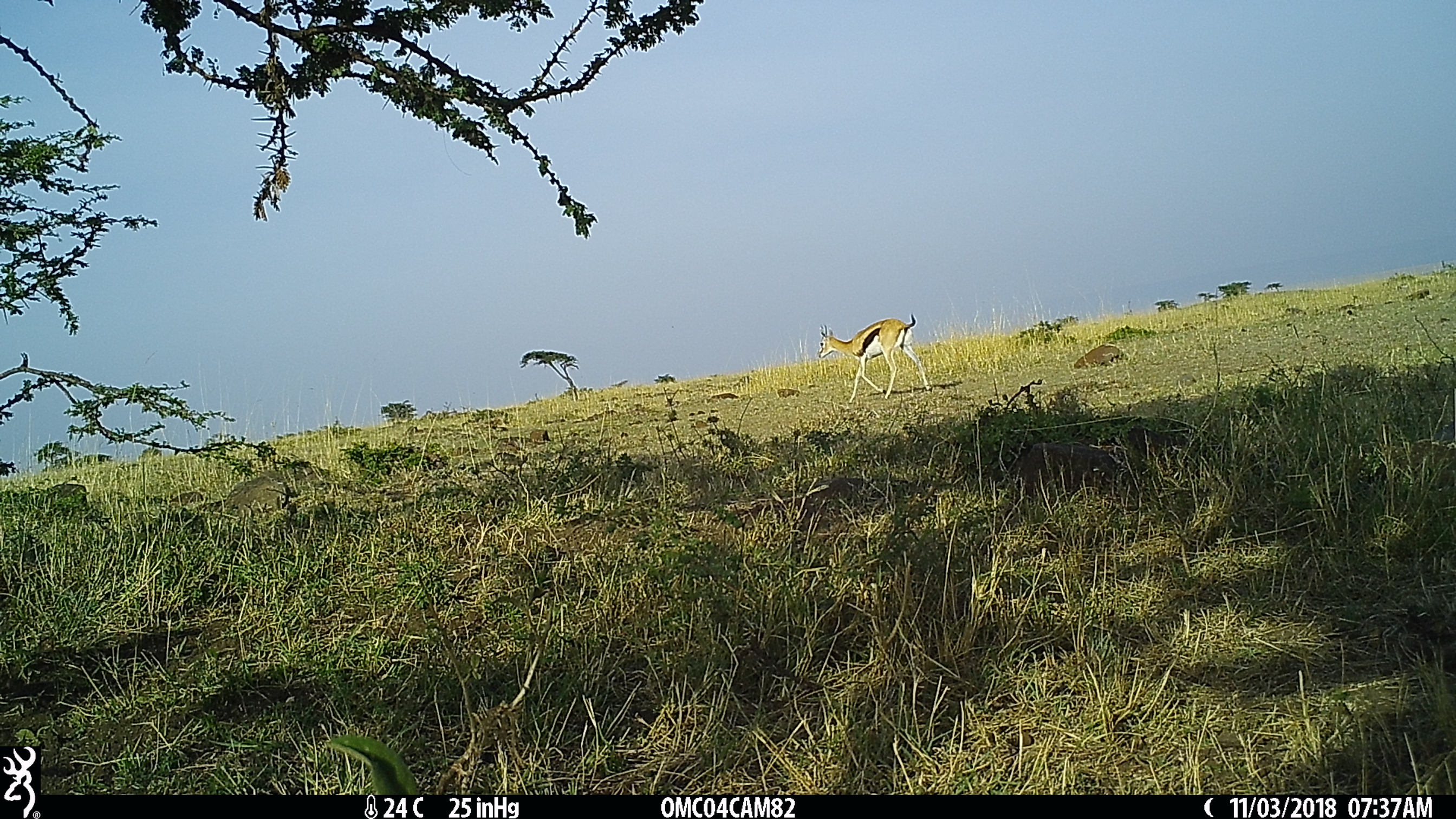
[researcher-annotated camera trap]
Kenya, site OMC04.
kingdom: Animalia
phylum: Chordata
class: Mammalia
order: Artiodactyla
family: Bovidae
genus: Eudorcas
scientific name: Eudorcas thomsonii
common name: thomon's gazelle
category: gazelle thomsons